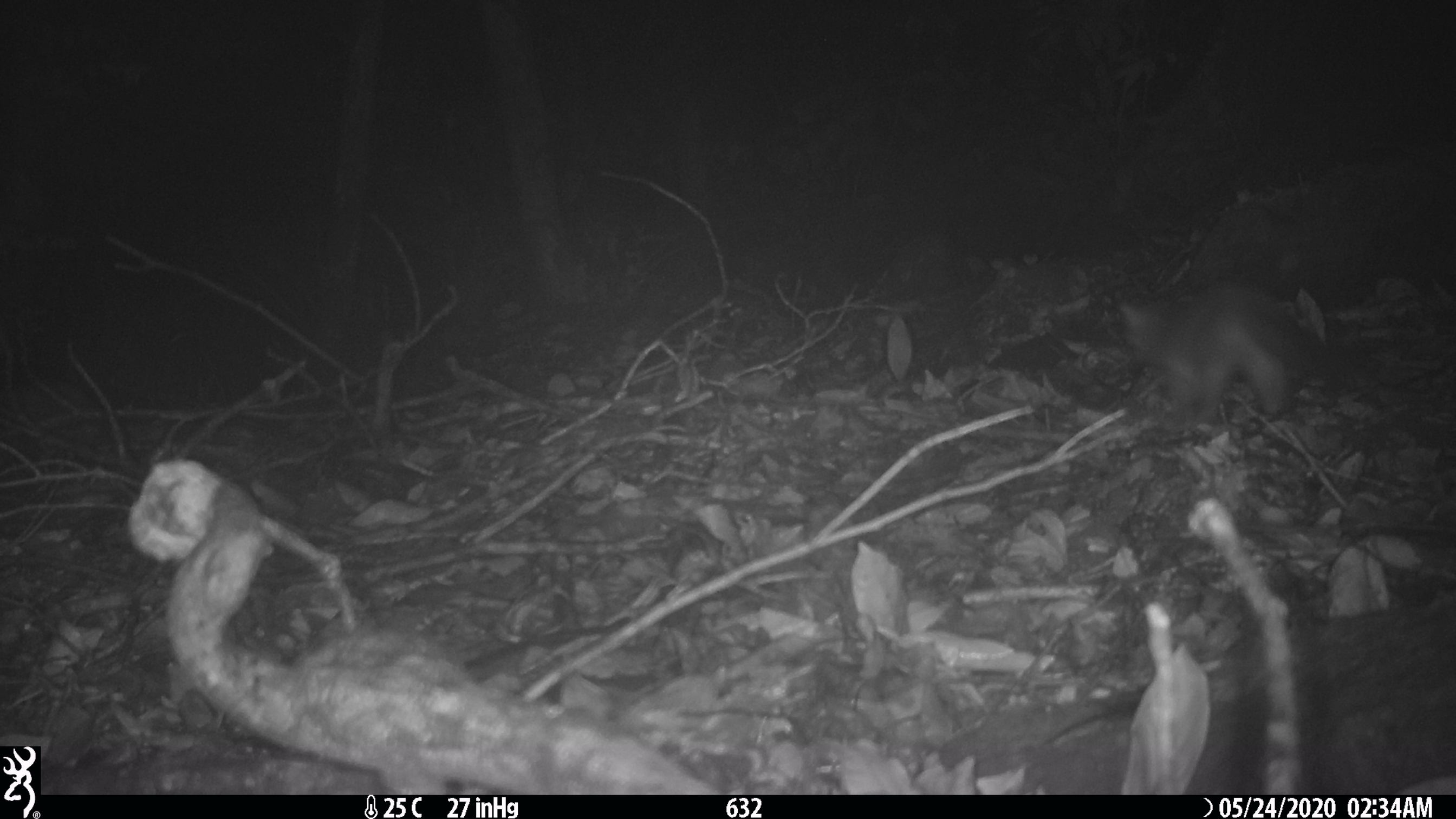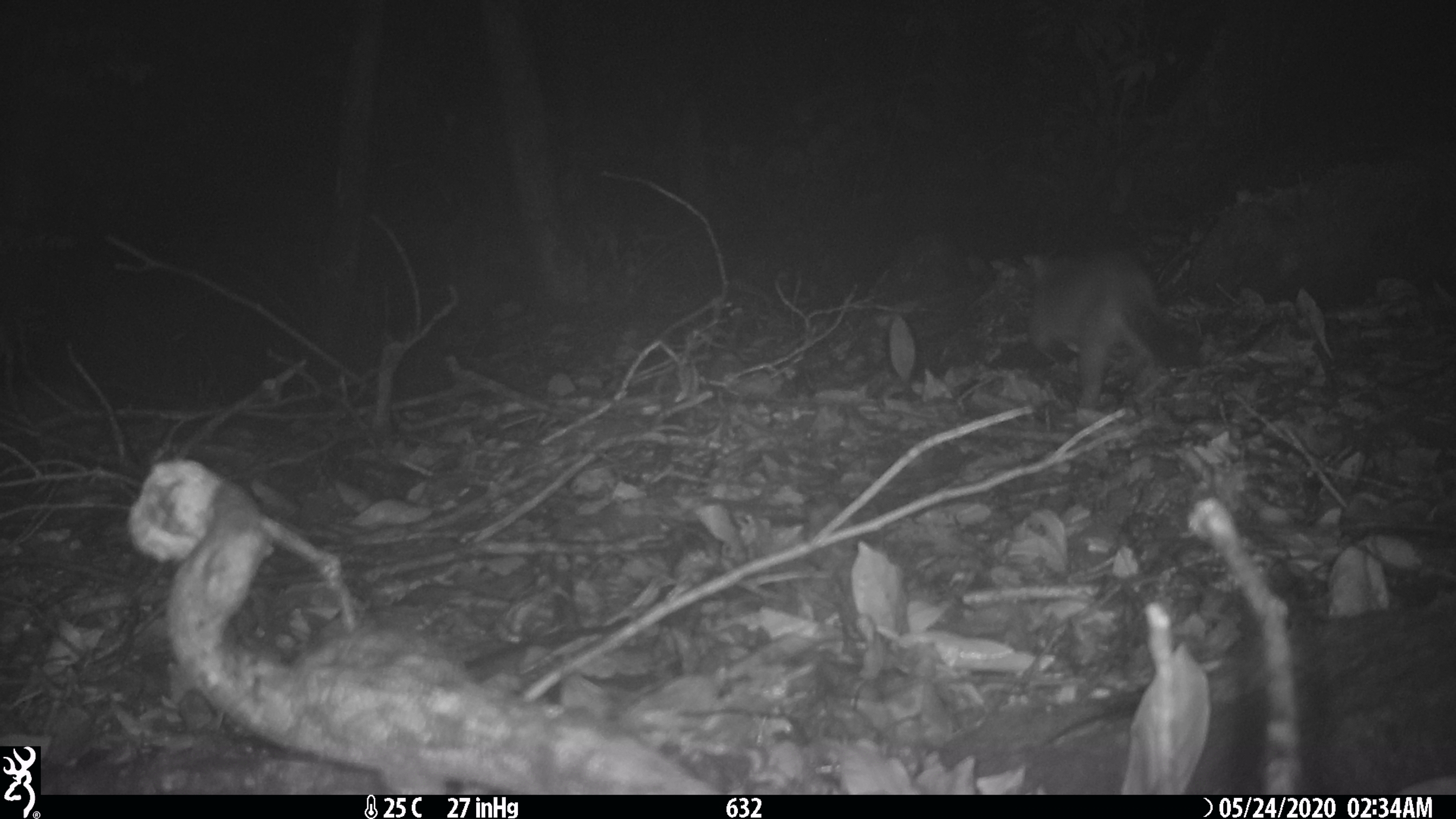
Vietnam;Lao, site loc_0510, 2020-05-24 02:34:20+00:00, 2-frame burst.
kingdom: Animalia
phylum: Chordata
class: Mammalia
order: Carnivora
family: Mustelidae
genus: Melogale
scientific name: Melogale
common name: ferret badger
Ferret badger (Melogale). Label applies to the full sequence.